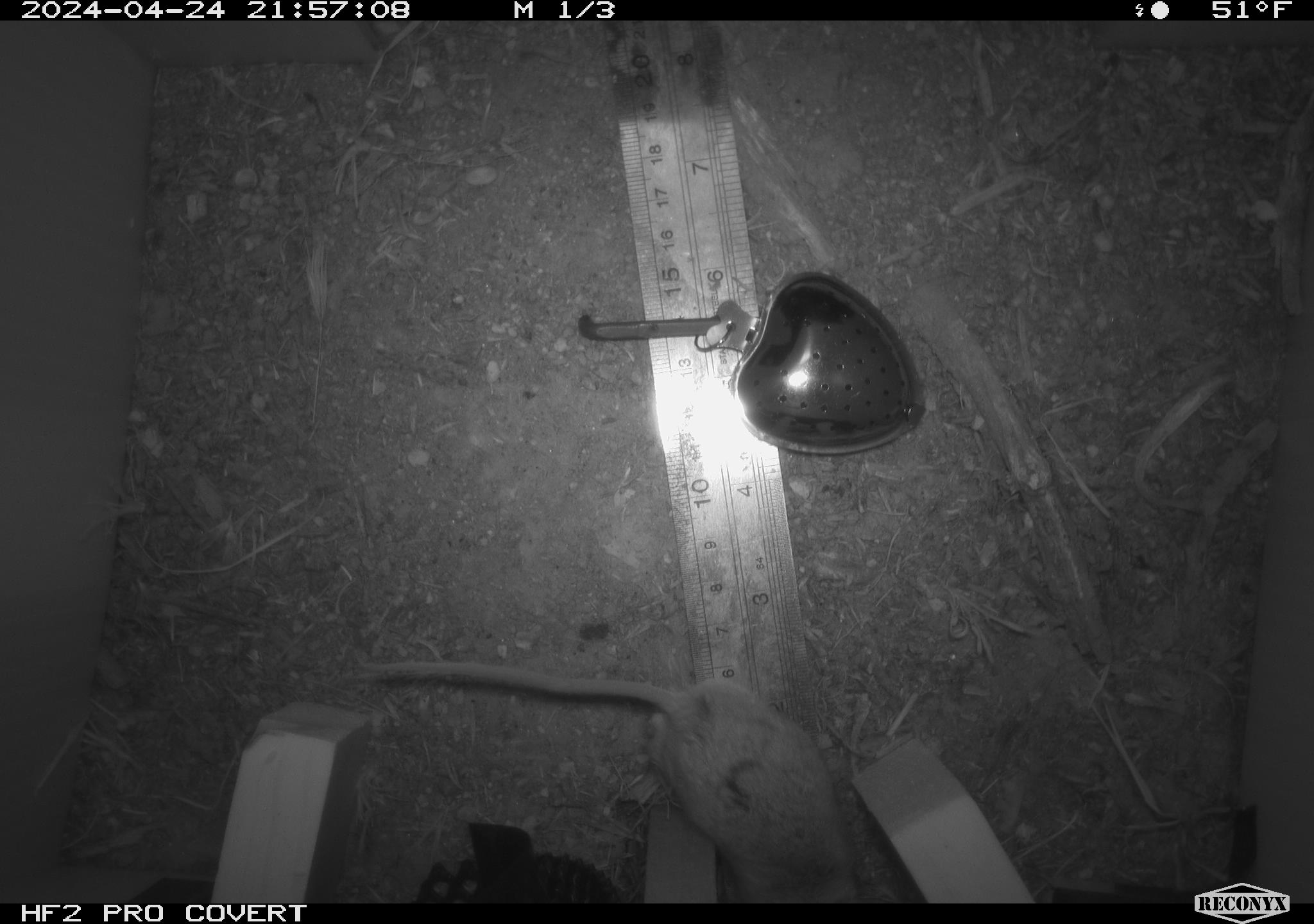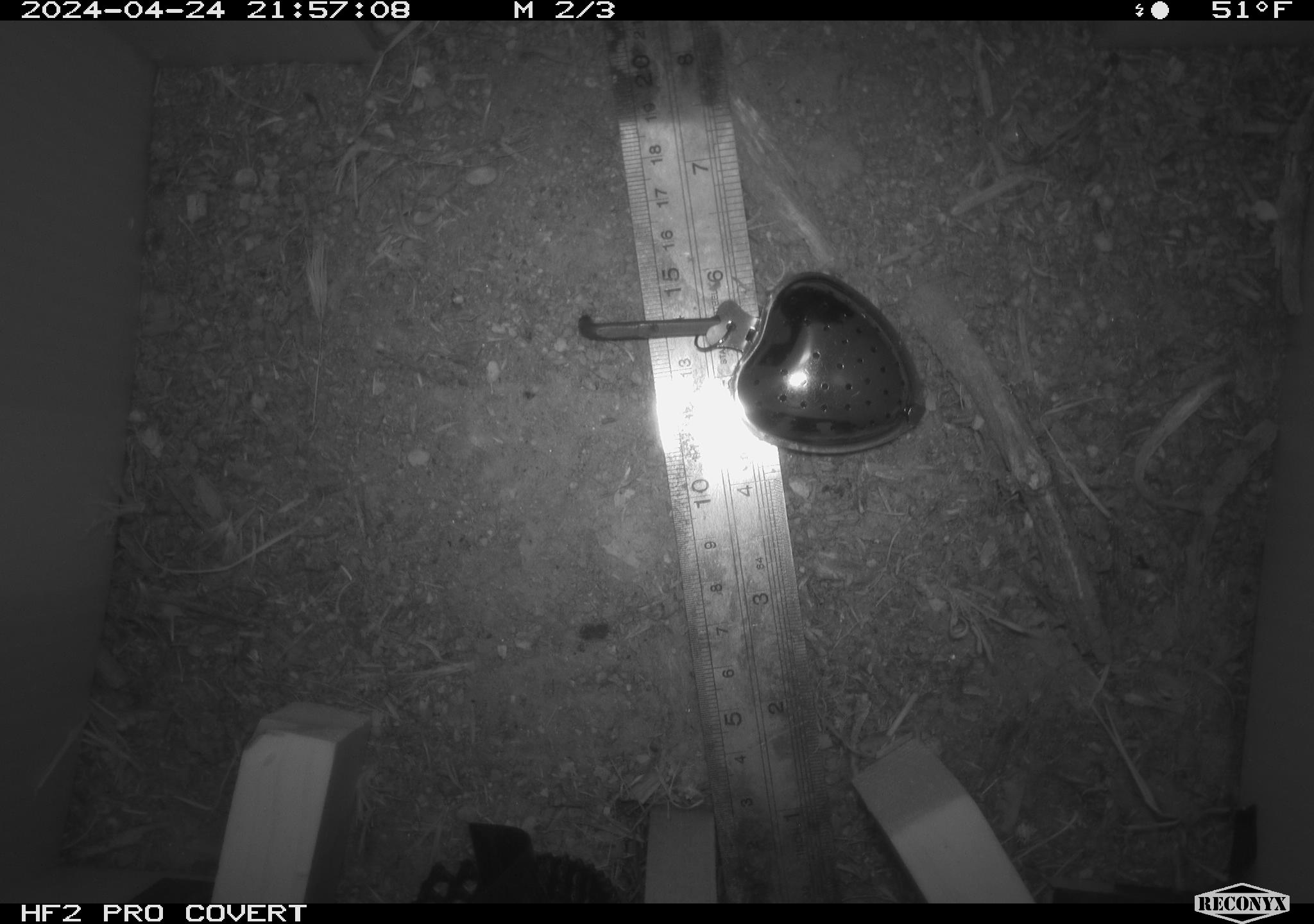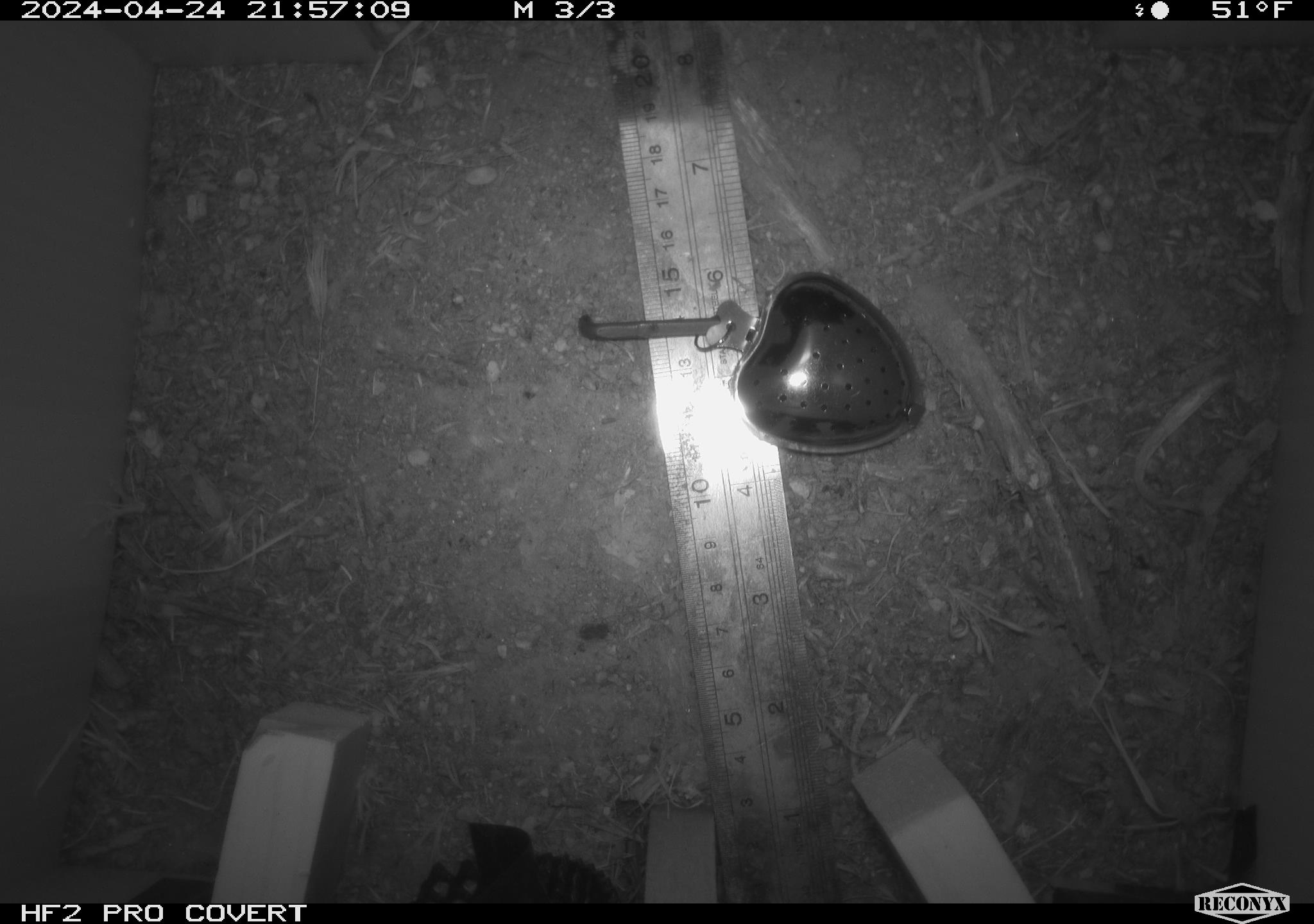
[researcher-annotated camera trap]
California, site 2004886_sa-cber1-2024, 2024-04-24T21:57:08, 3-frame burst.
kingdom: Animalia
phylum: Chordata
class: Mammalia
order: Rodentia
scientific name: Rodentia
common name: mouse species